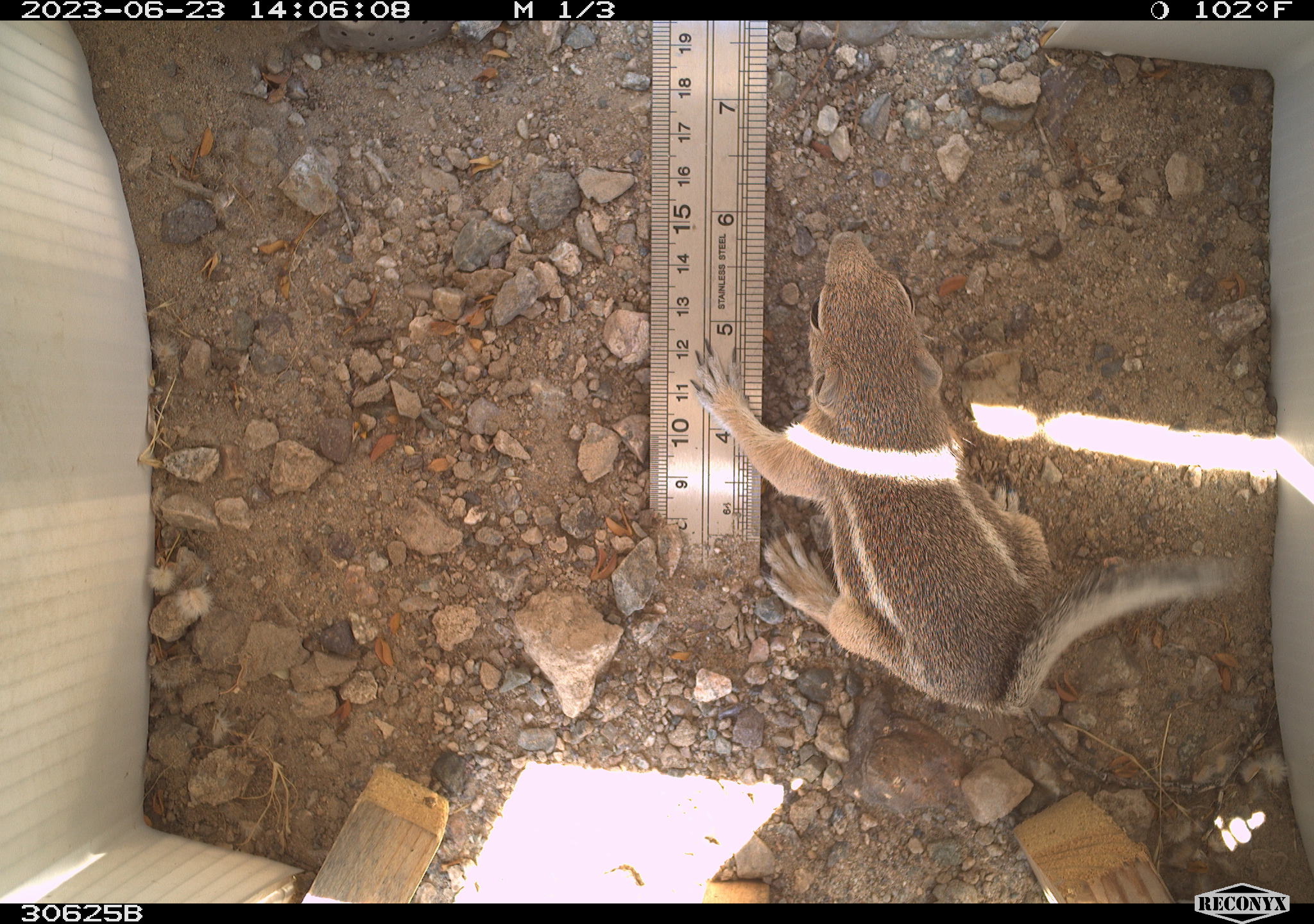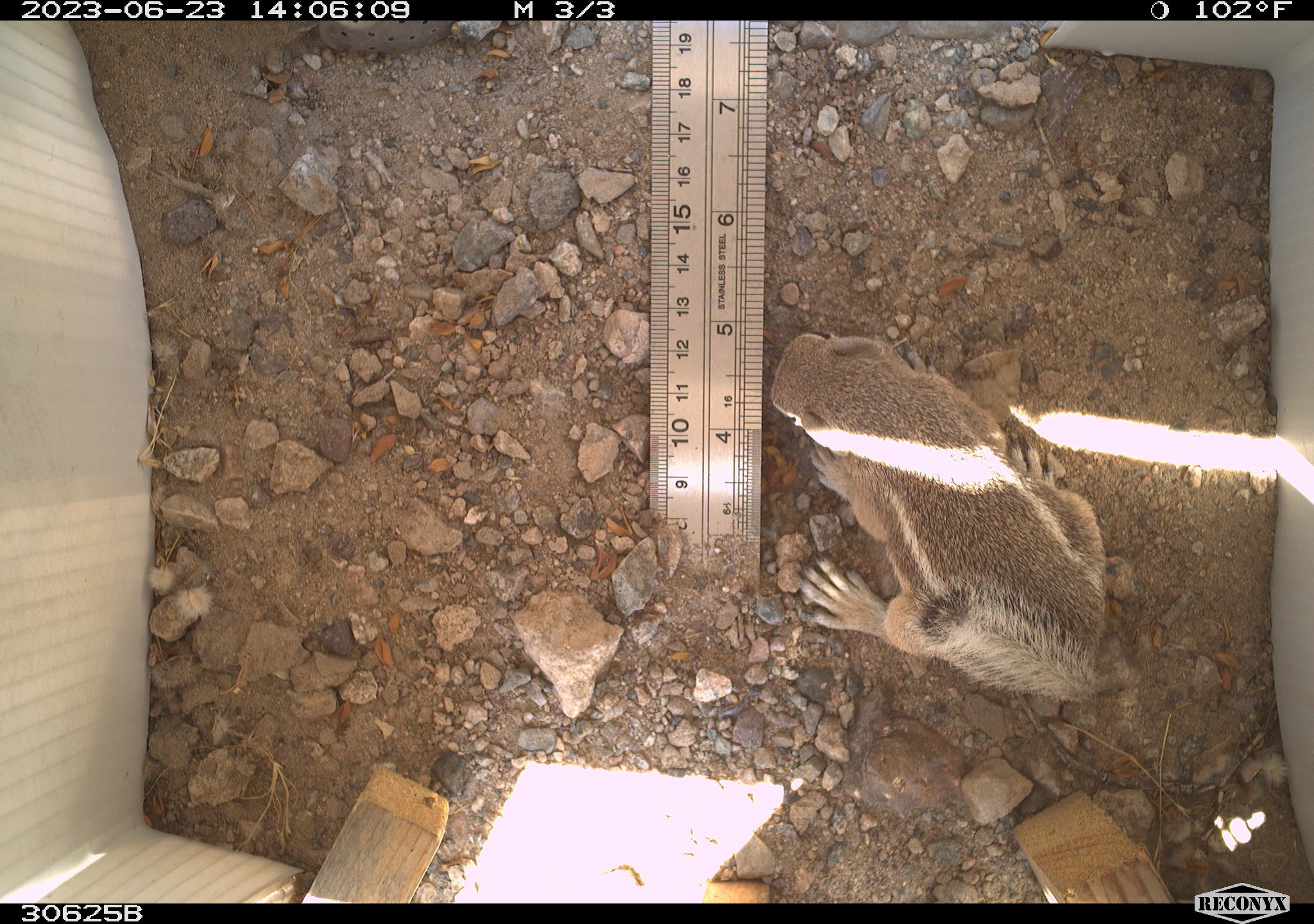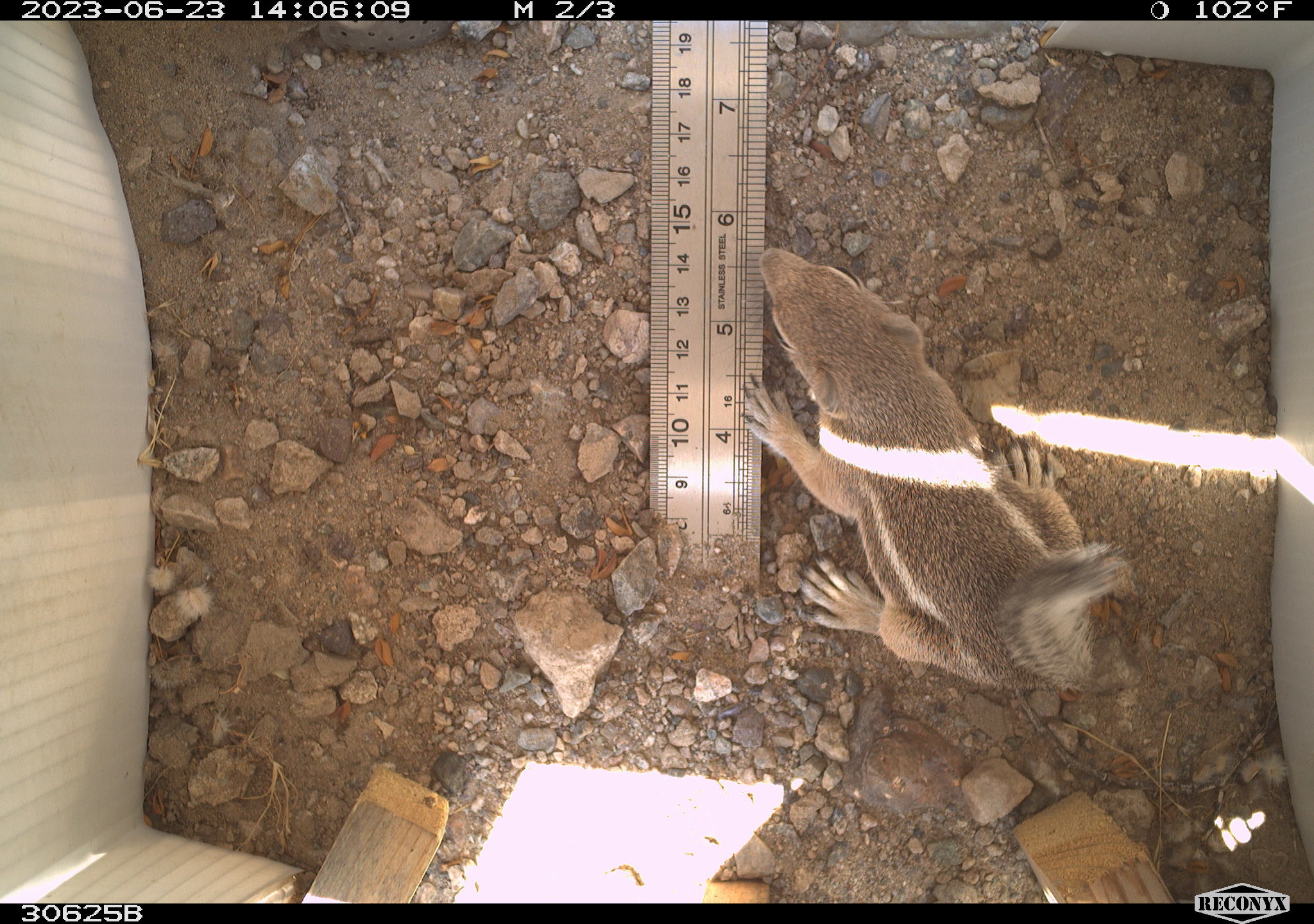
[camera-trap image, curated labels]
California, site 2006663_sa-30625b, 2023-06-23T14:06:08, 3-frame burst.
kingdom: Animalia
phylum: Chordata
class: Mammalia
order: Rodentia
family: Sciuridae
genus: Ammospermophilus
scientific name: Ammospermophilus leucurus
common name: white-tailed antelope squirrel